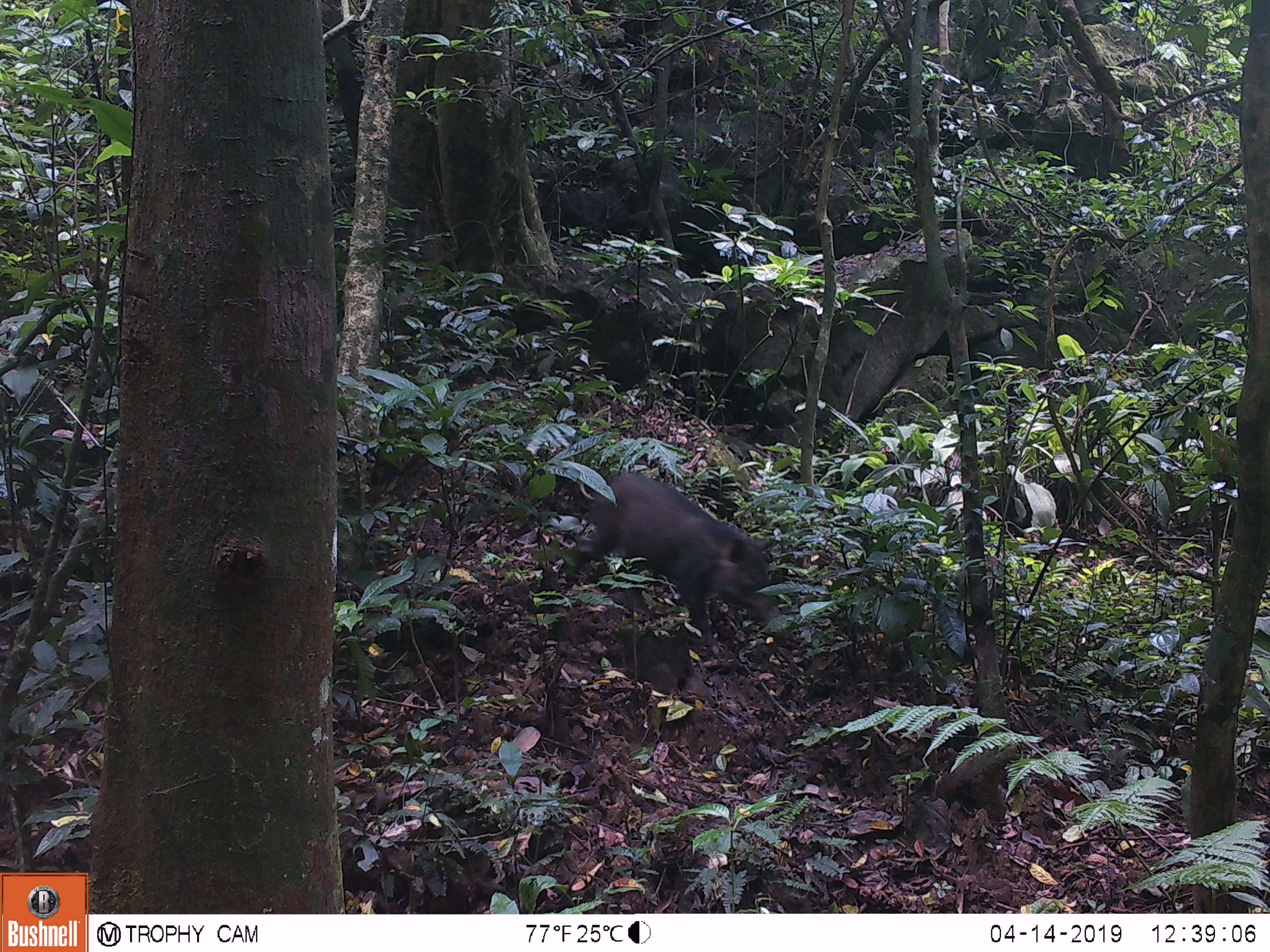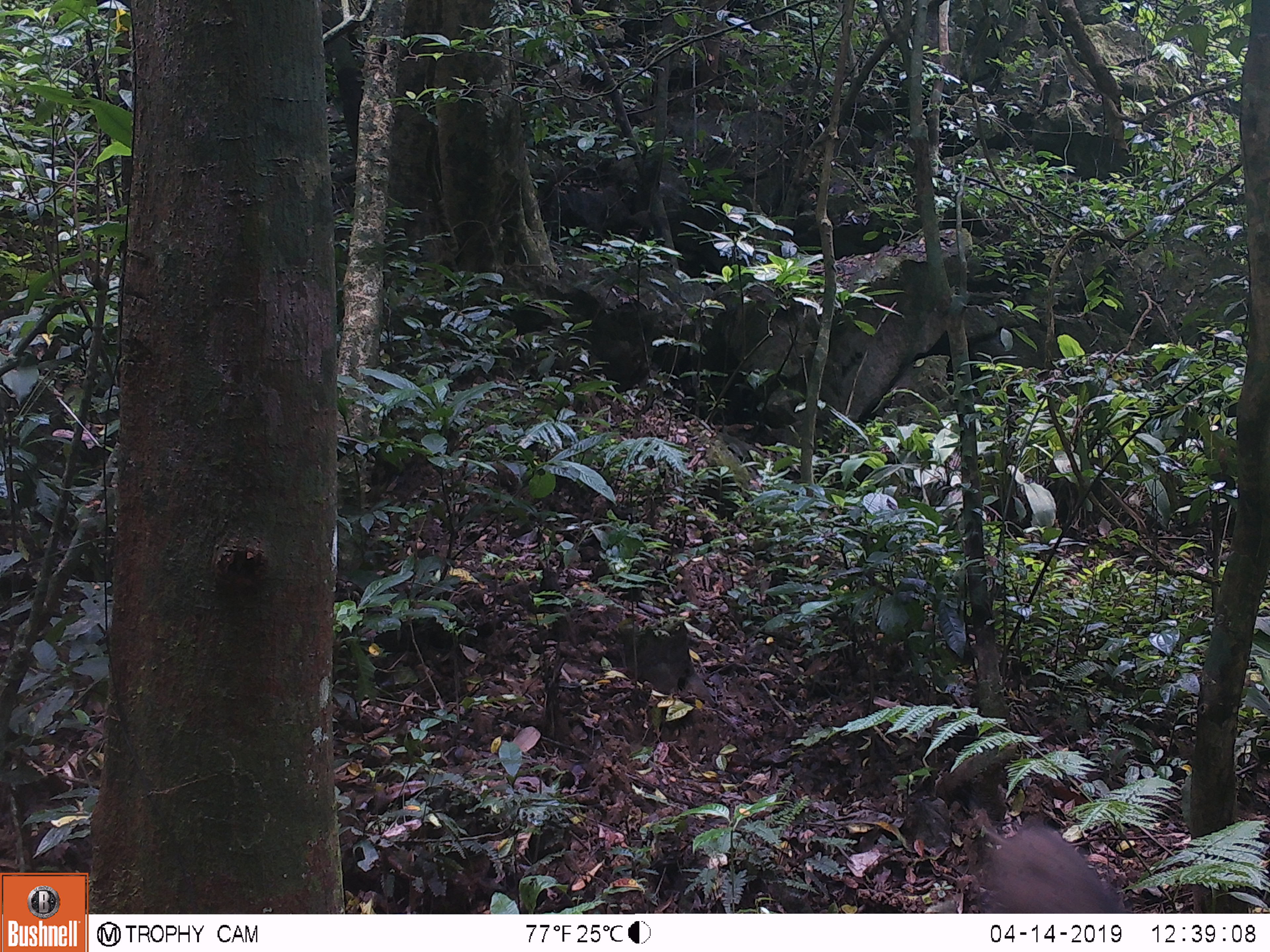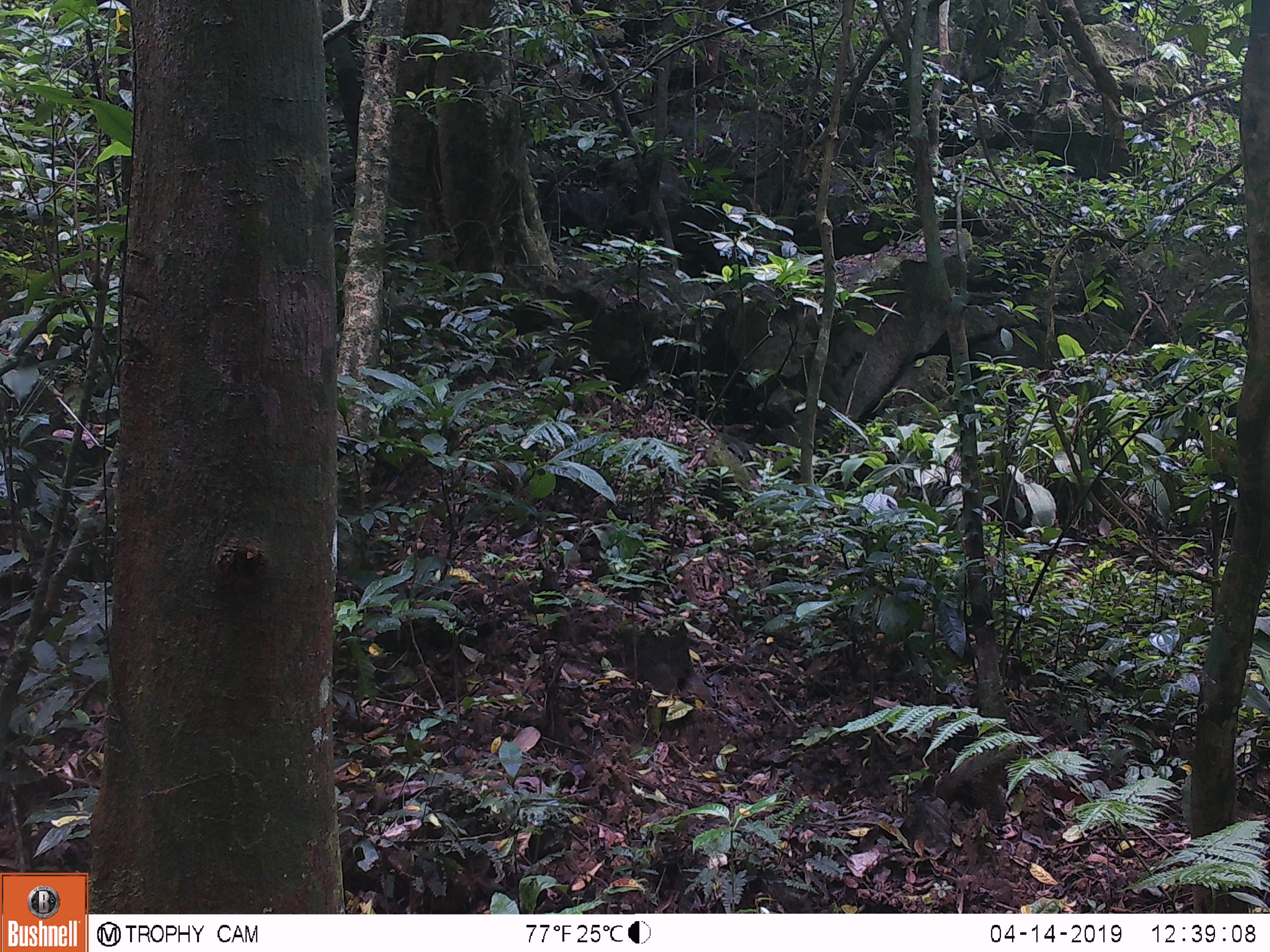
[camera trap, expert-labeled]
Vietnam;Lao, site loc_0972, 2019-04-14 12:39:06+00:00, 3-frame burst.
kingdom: Animalia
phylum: Chordata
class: Mammalia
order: Artiodactyla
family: Suidae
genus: Sus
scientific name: Sus scrofa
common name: eurasian wild pig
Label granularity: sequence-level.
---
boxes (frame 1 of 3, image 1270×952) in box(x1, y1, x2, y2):
eurasian wild pig: box(561, 471, 782, 649)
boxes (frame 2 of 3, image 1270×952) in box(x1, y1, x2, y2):
eurasian wild pig: box(972, 818, 1124, 913)